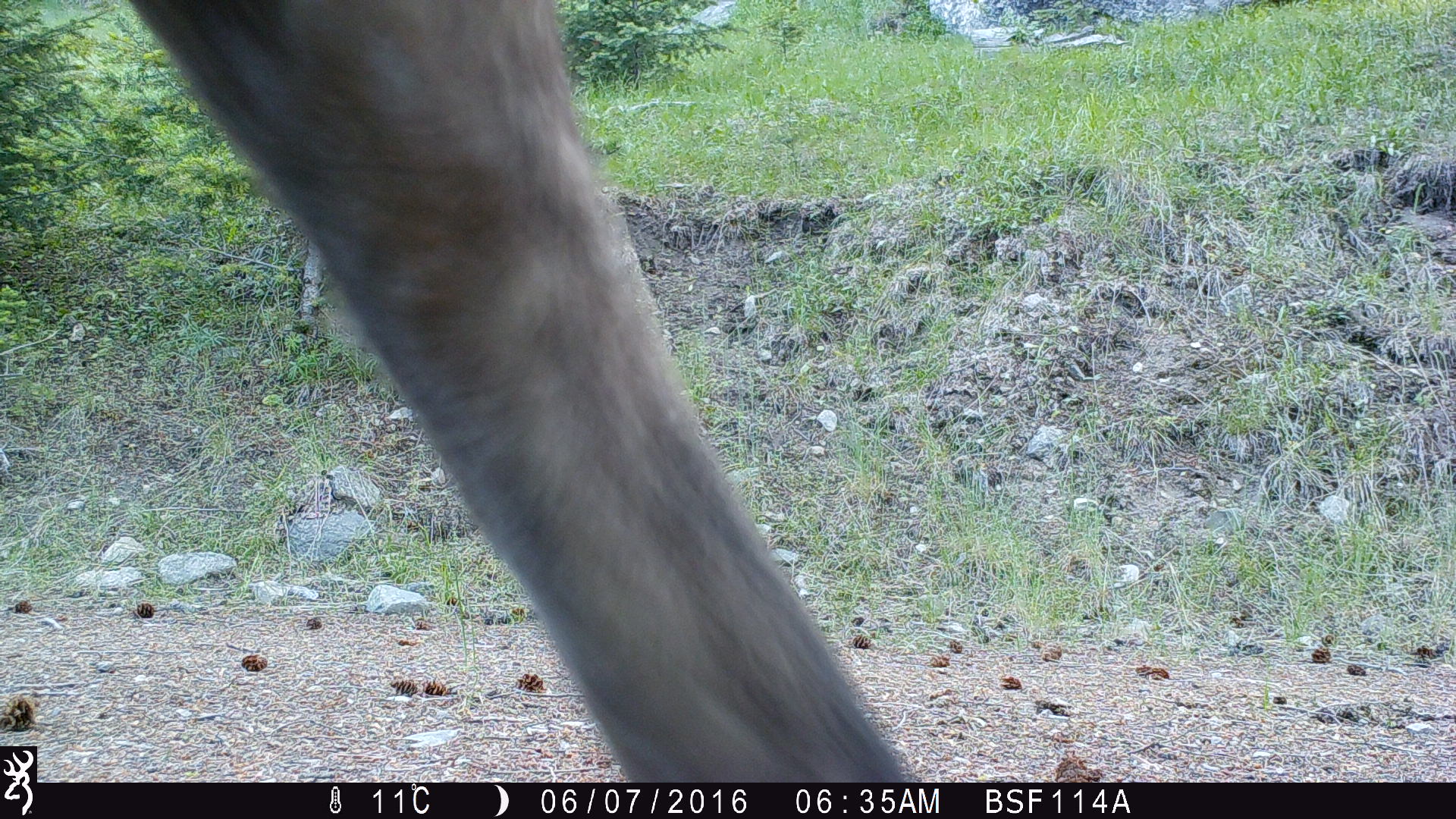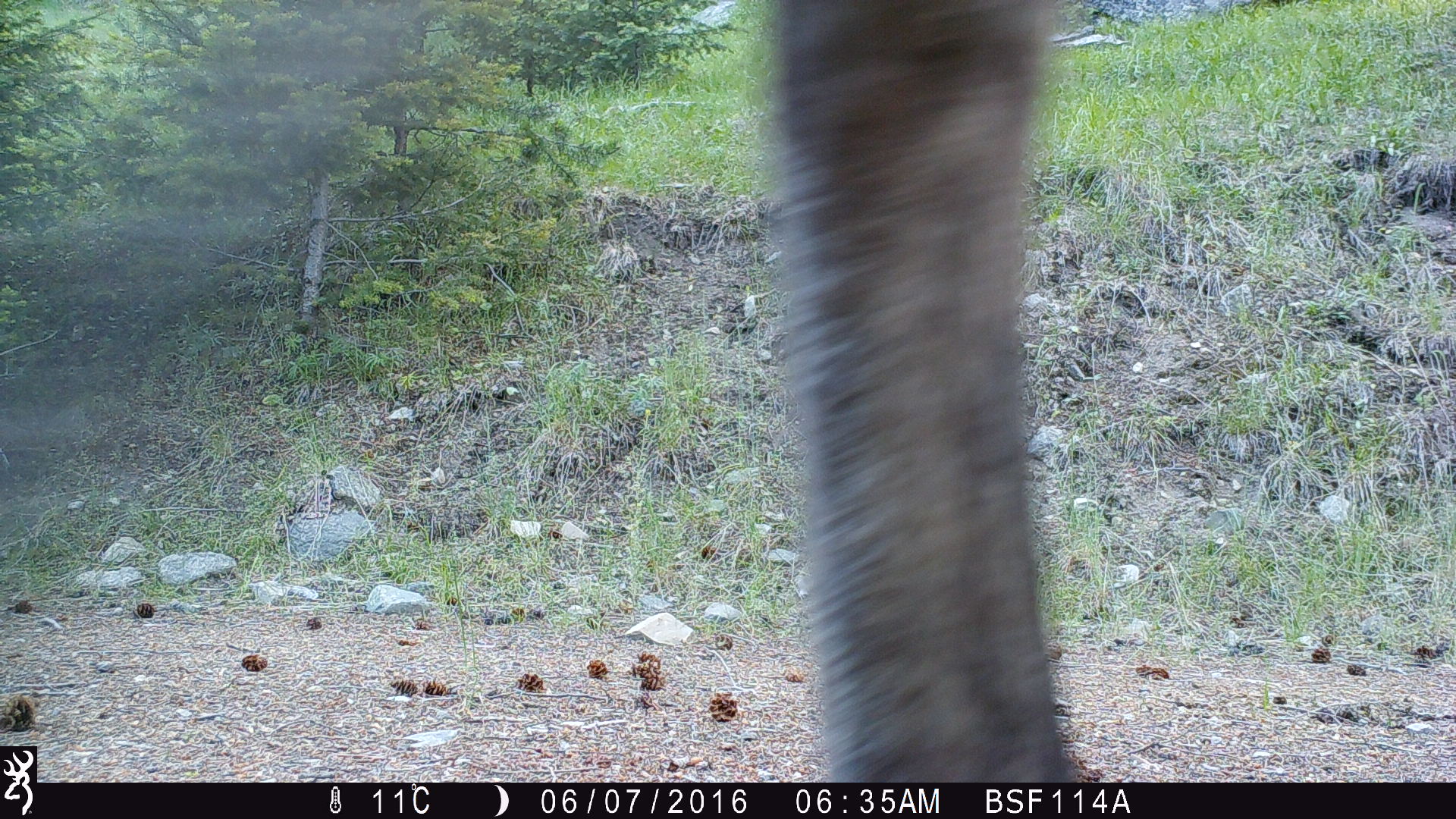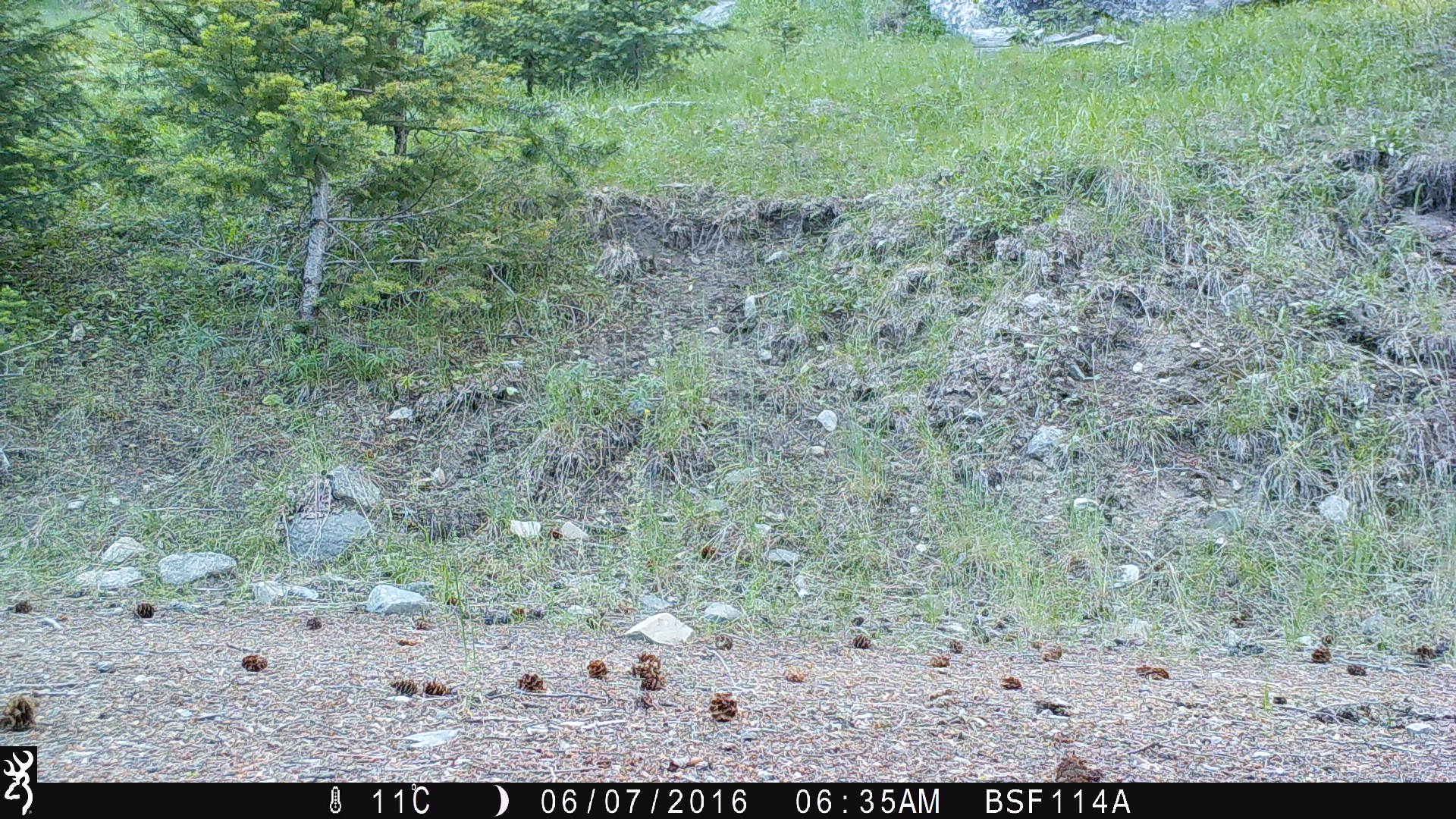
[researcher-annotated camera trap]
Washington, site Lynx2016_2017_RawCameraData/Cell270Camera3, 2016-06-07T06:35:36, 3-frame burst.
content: unidentified animal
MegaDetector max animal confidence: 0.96